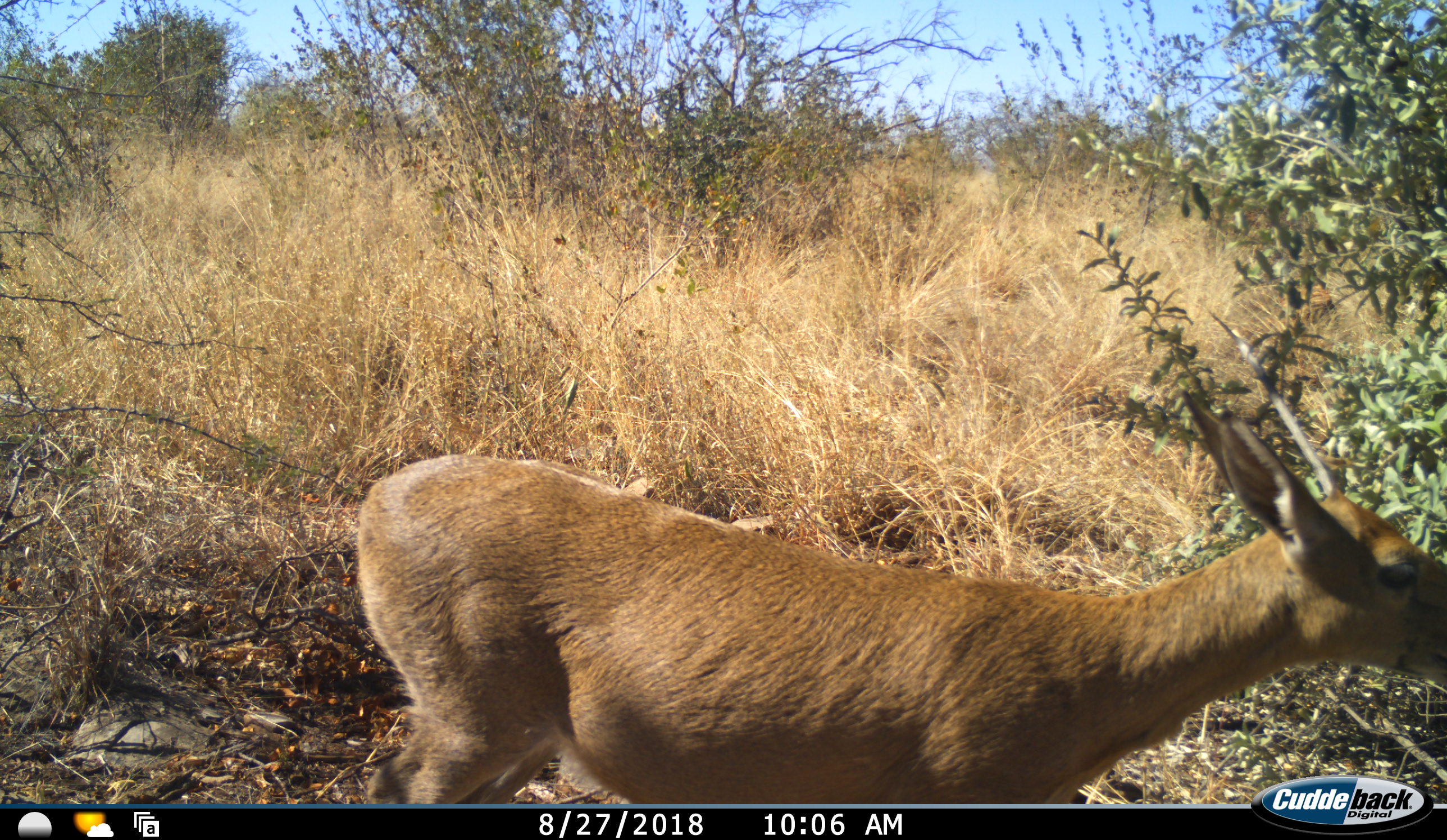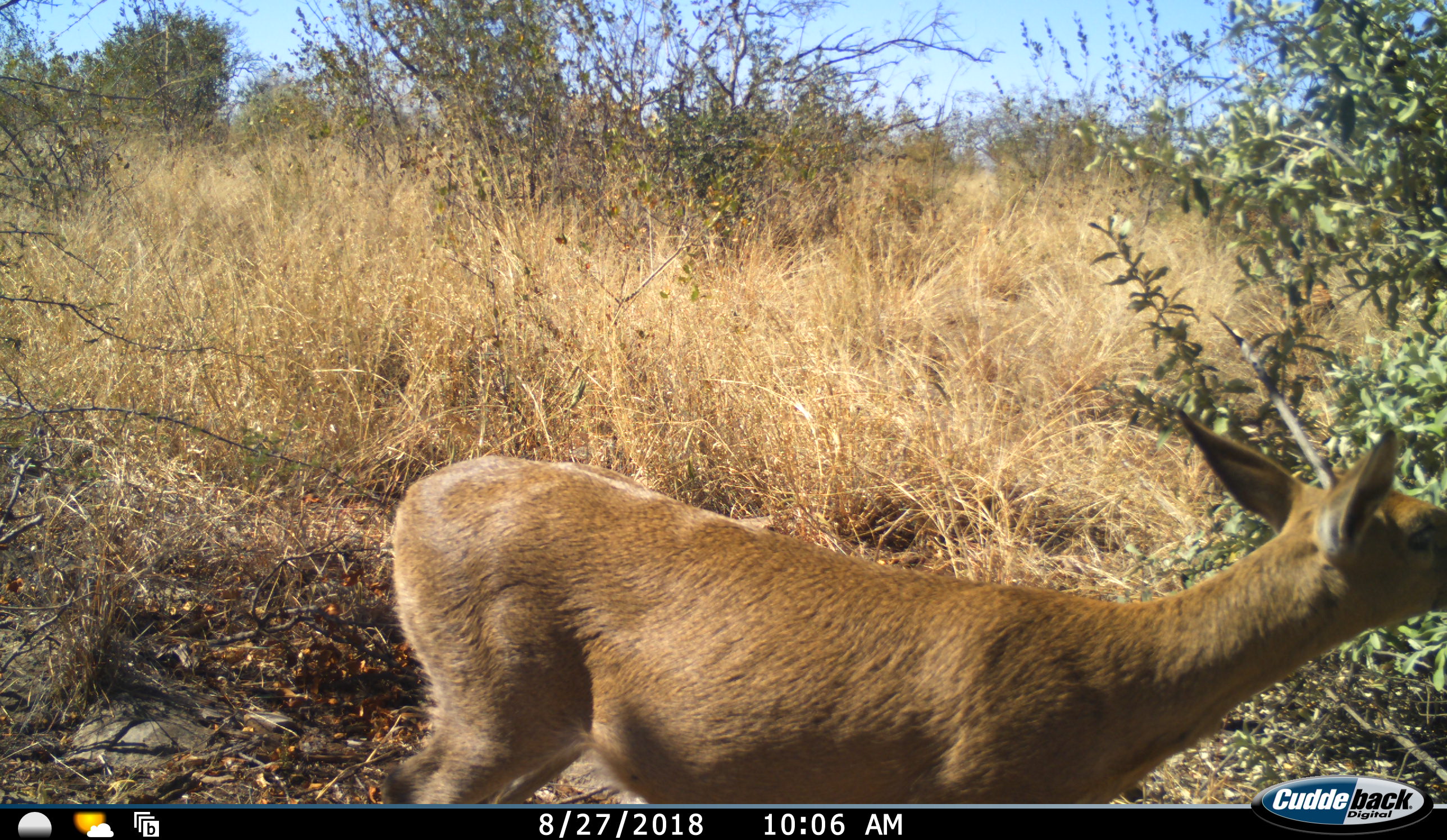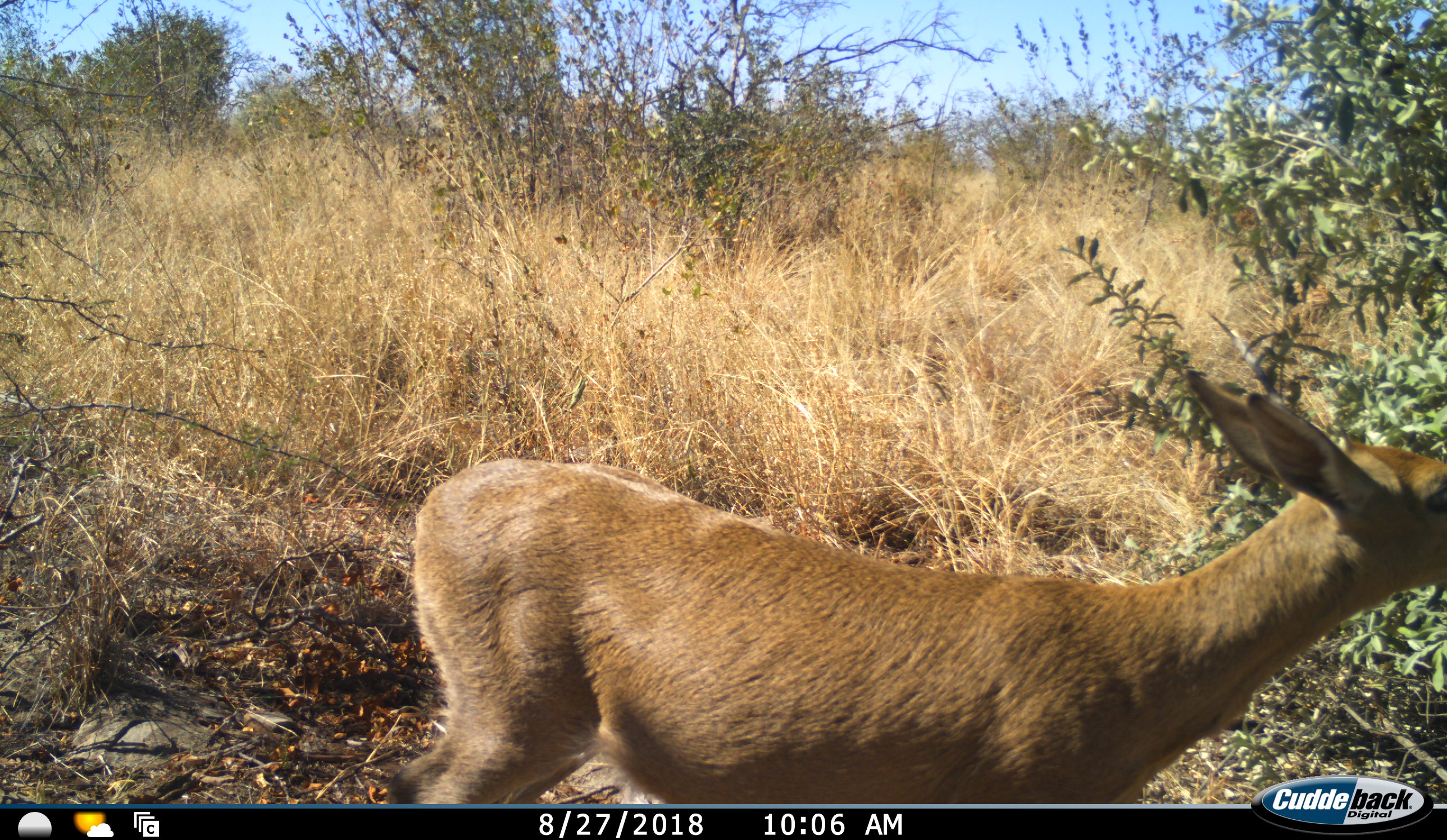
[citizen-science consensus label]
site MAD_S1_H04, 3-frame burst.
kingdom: Animalia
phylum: Chordata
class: Mammalia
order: Artiodactyla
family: Bovidae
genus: Redunca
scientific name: Redunca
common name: reedbuck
Reedbuck (Redunca), count 1. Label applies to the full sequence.